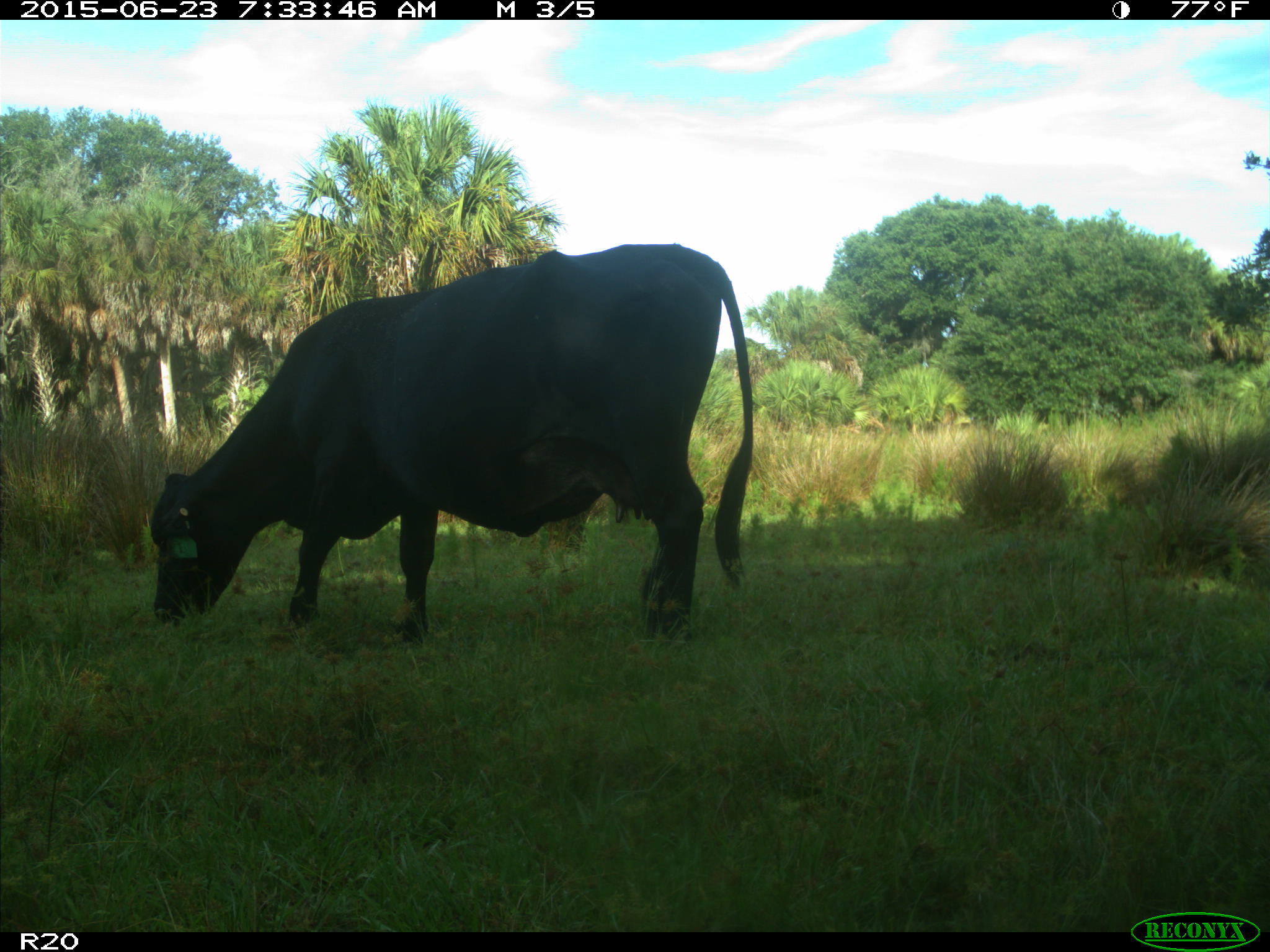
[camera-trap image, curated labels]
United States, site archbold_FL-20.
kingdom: Animalia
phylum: Chordata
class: Mammalia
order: Artiodactyla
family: Bovidae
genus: Bos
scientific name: Bos taurus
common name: domestic cow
Bos taurus (domestic cow).